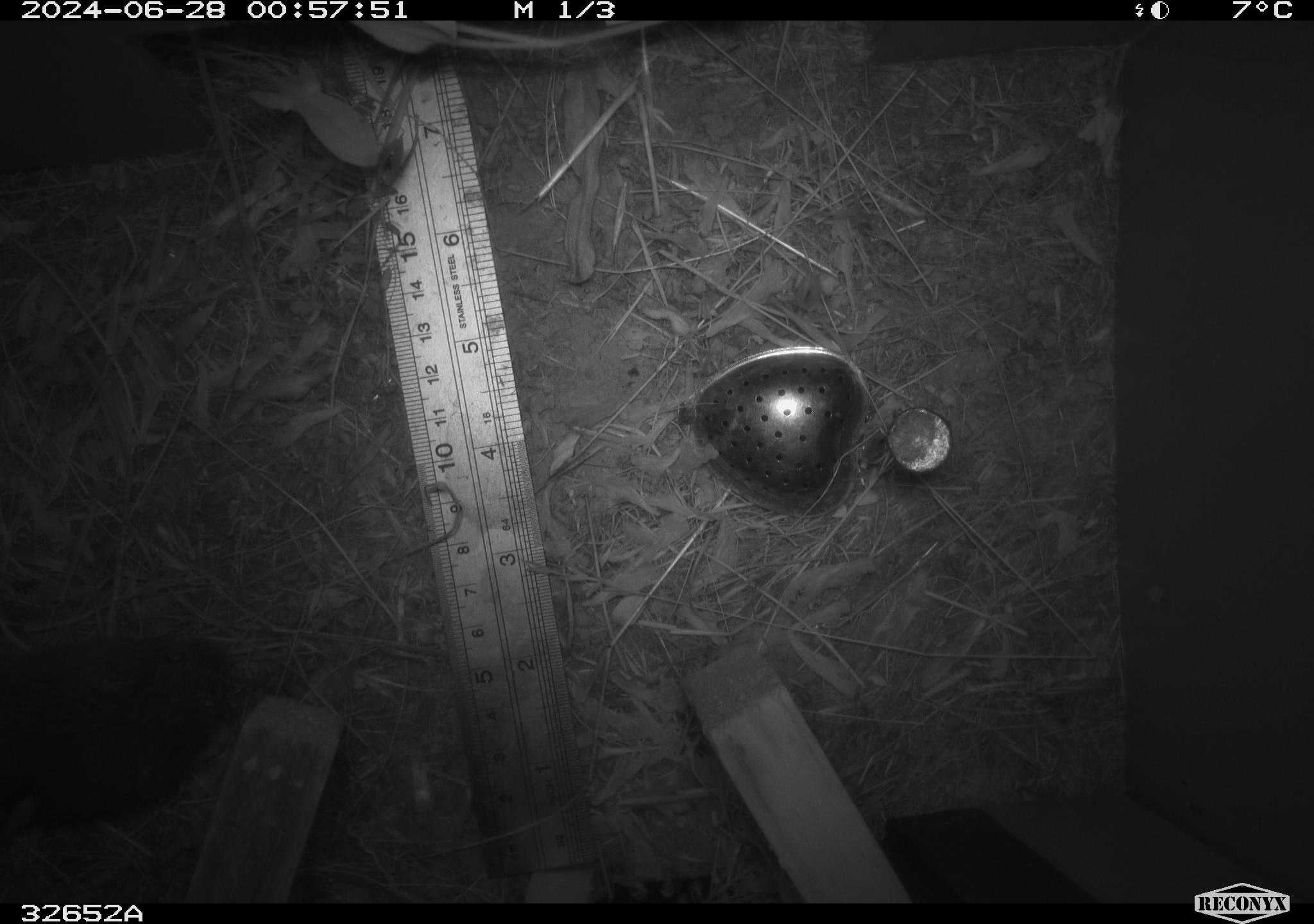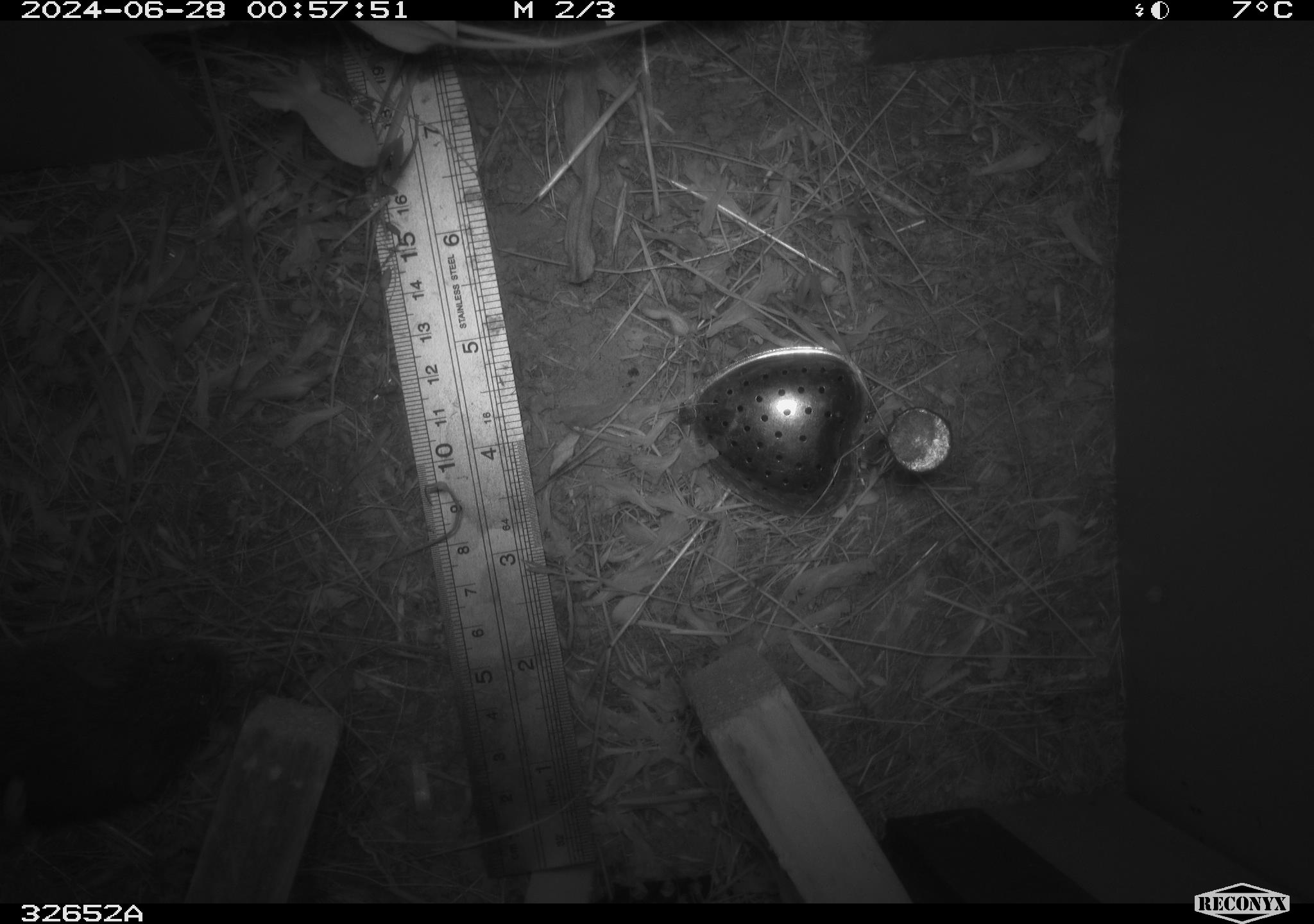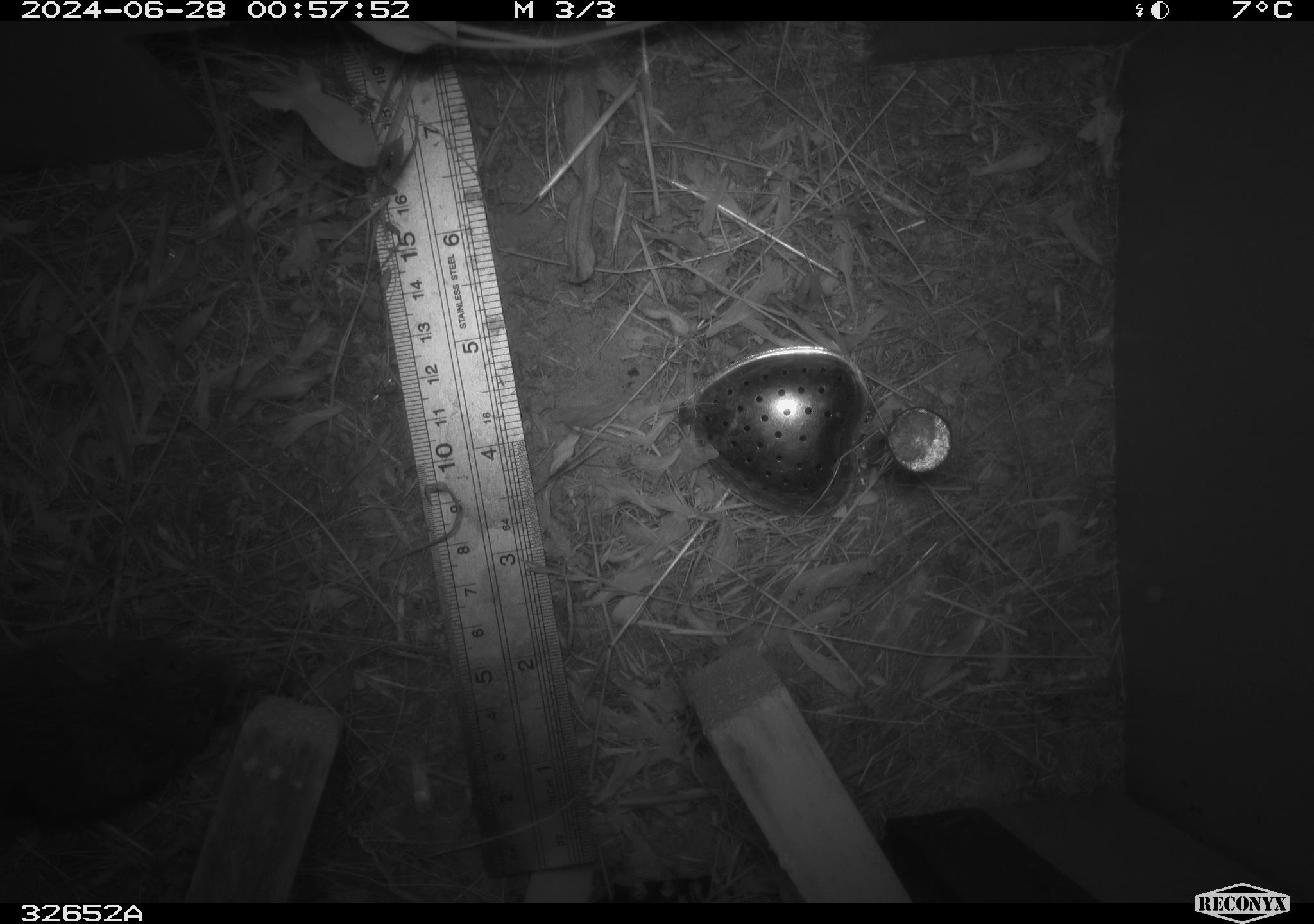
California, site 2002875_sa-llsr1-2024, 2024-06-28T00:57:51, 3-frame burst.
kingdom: Animalia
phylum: Chordata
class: Mammalia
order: Rodentia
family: Cricetidae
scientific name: Arvicolinae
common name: voles, lemmings, and muskrats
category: arvicolinae subfamily